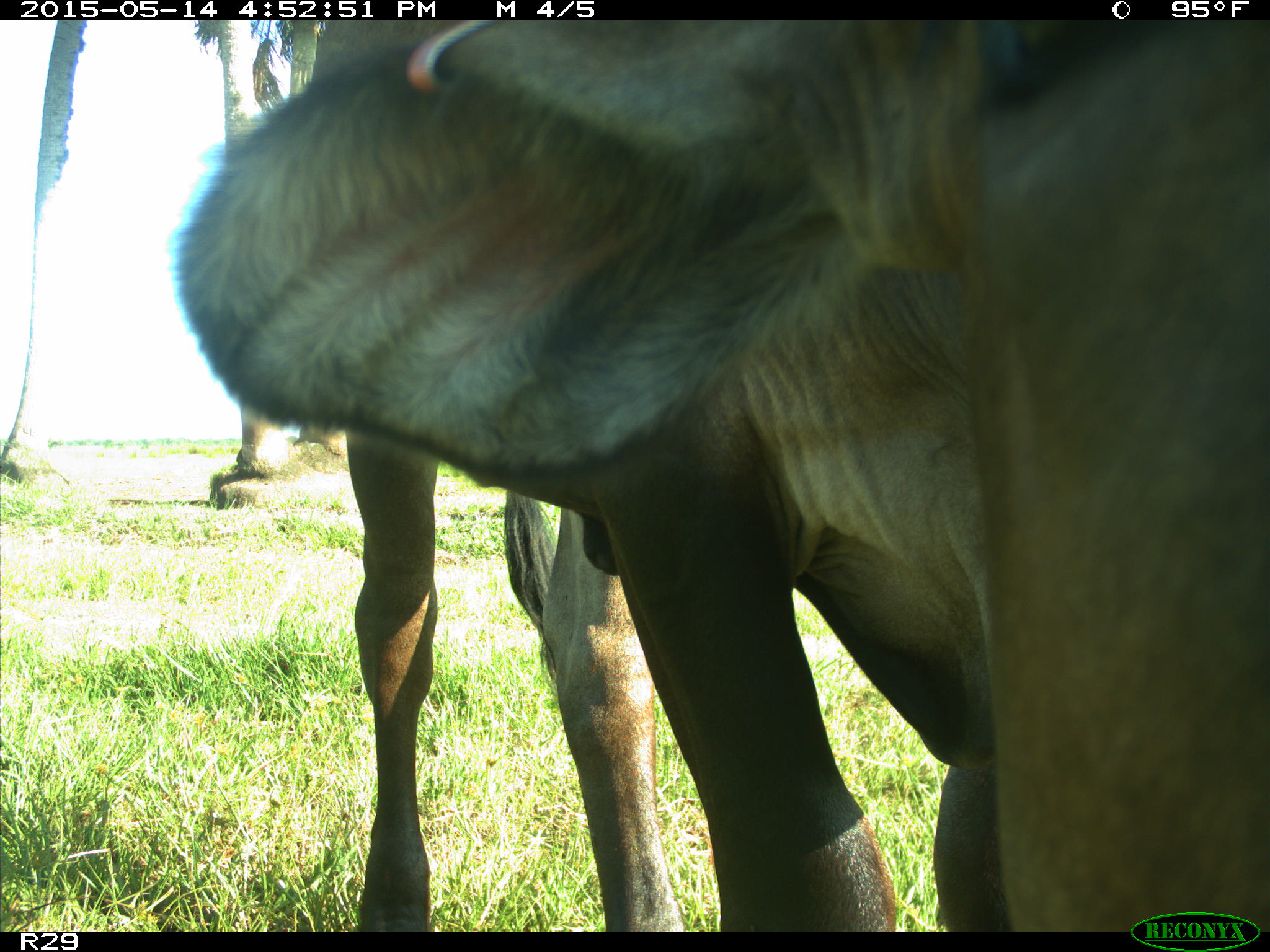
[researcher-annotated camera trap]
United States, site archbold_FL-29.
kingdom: Animalia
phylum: Chordata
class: Mammalia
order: Artiodactyla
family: Bovidae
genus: Bos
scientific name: Bos taurus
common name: domestic cow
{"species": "Bos taurus (domestic cow)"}